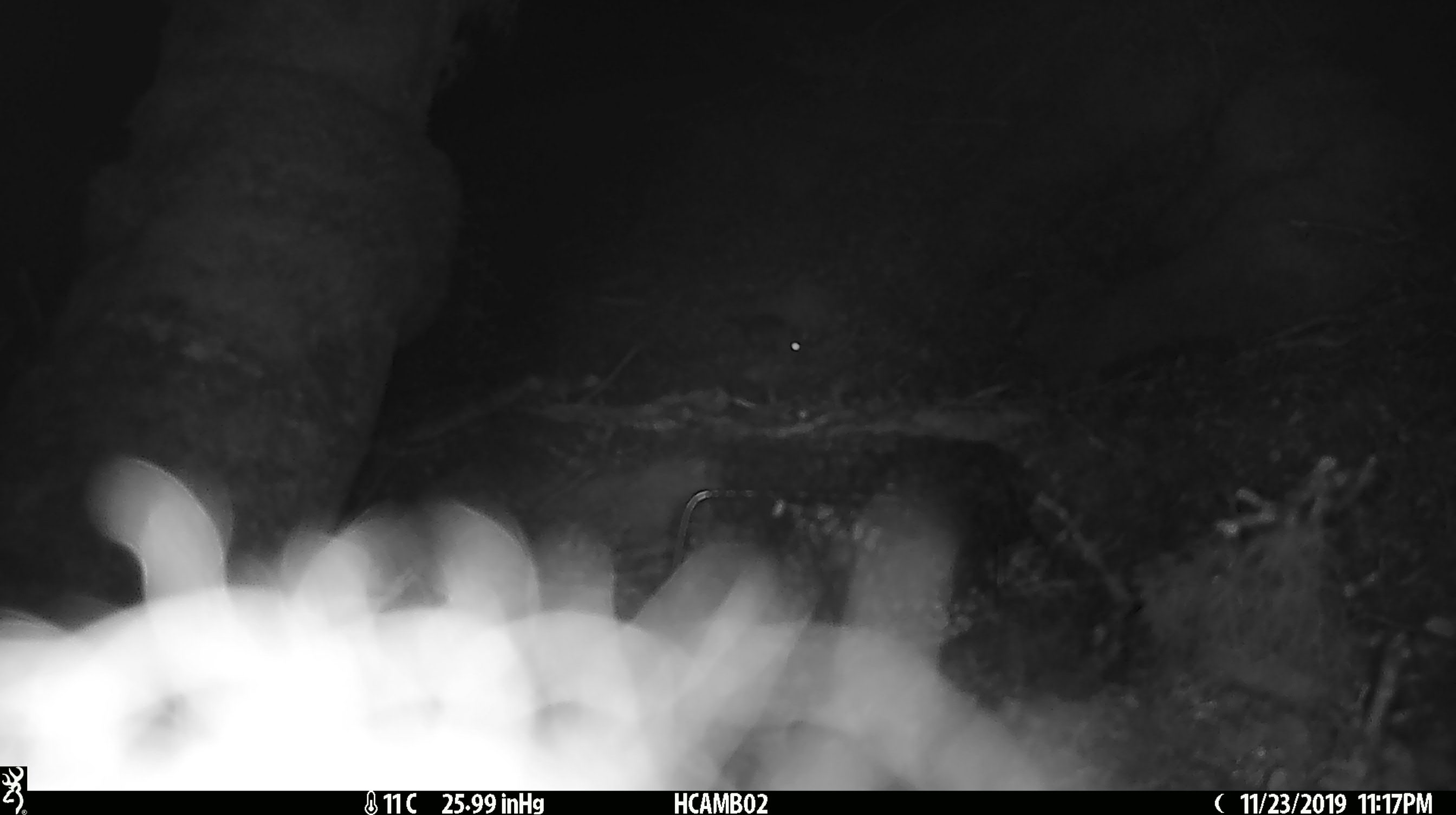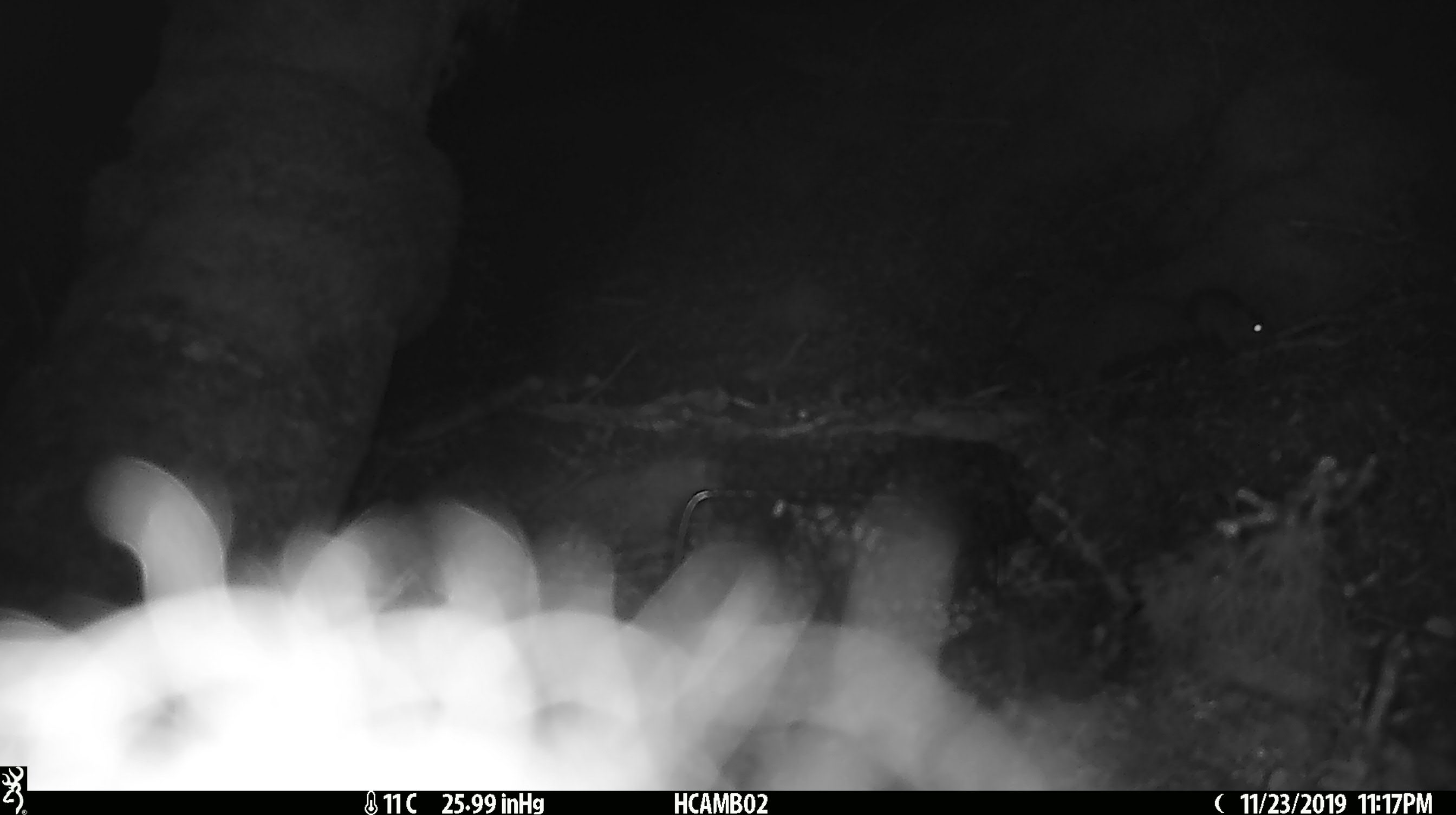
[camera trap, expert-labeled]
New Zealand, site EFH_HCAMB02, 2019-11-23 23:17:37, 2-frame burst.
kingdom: Animalia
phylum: Chordata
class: Mammalia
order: Rodentia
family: Muridae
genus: Mus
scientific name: Mus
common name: mouse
Mouse (Mus).